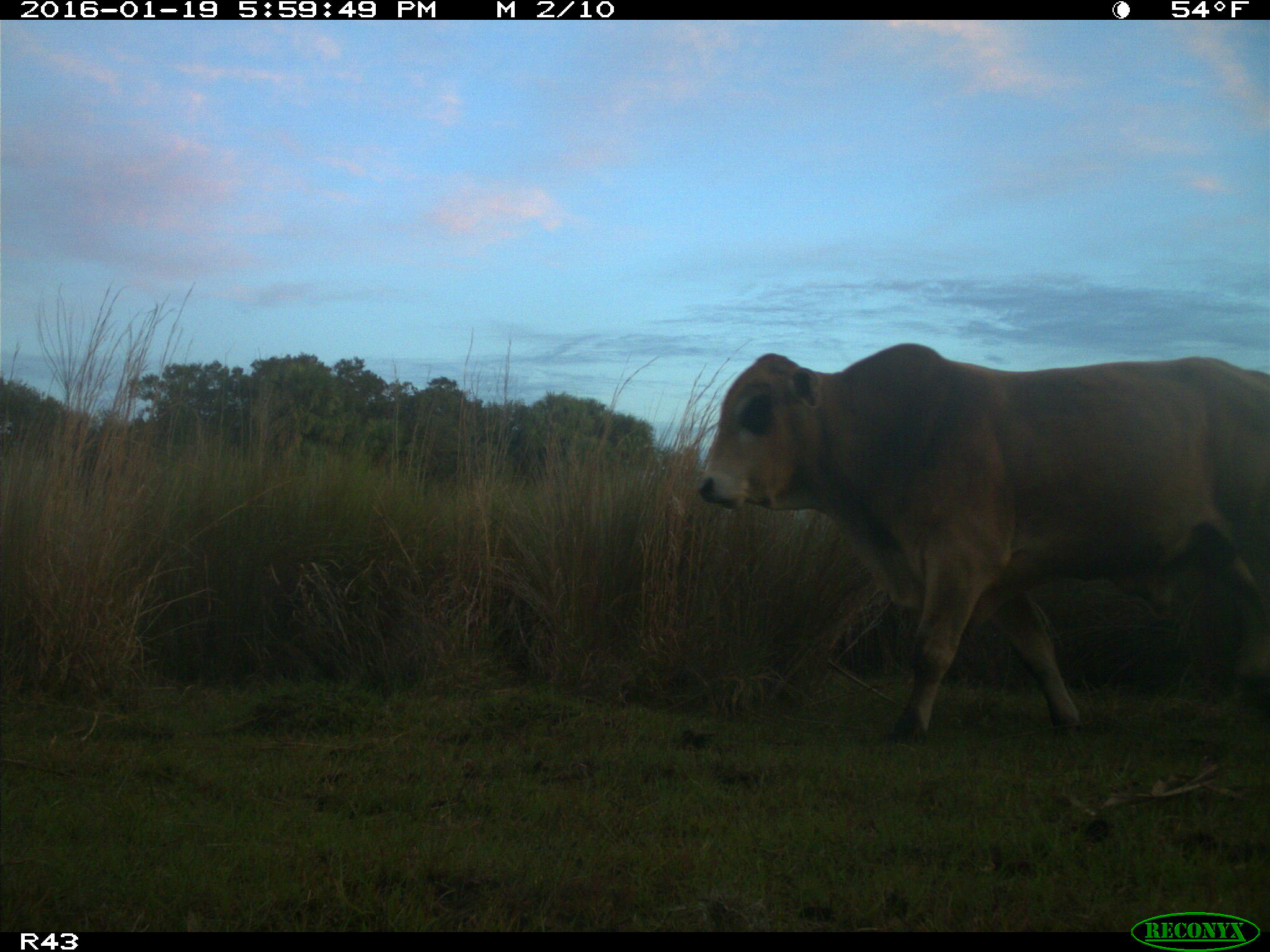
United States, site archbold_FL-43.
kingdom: Animalia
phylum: Chordata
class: Mammalia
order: Artiodactyla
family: Bovidae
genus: Bos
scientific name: Bos taurus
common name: domestic cow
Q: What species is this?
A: Bos taurus (domestic cow).